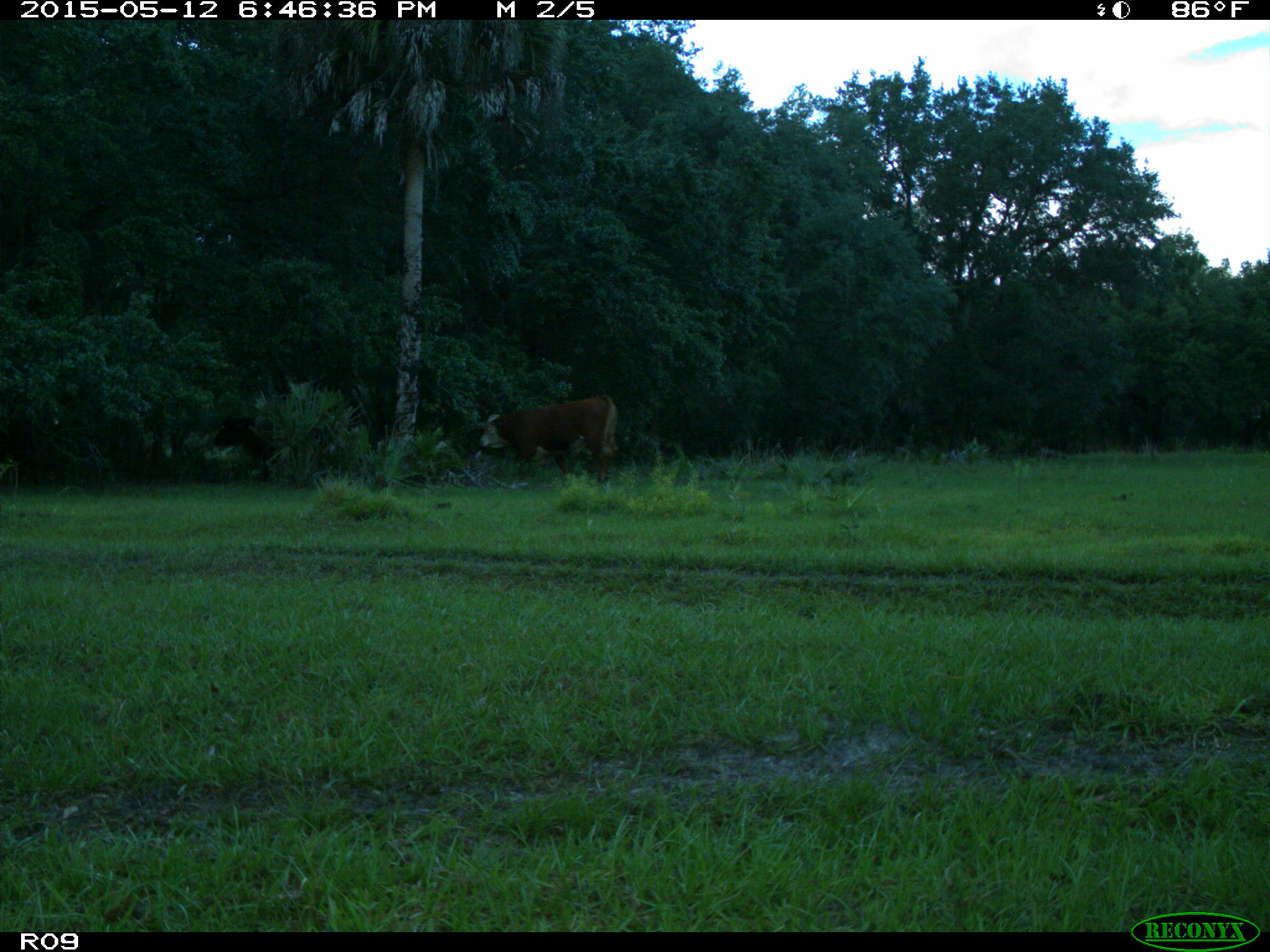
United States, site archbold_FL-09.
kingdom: Animalia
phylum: Chordata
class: Mammalia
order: Artiodactyla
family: Bovidae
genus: Bos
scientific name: Bos taurus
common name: domestic cow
Bos taurus (domestic cow).